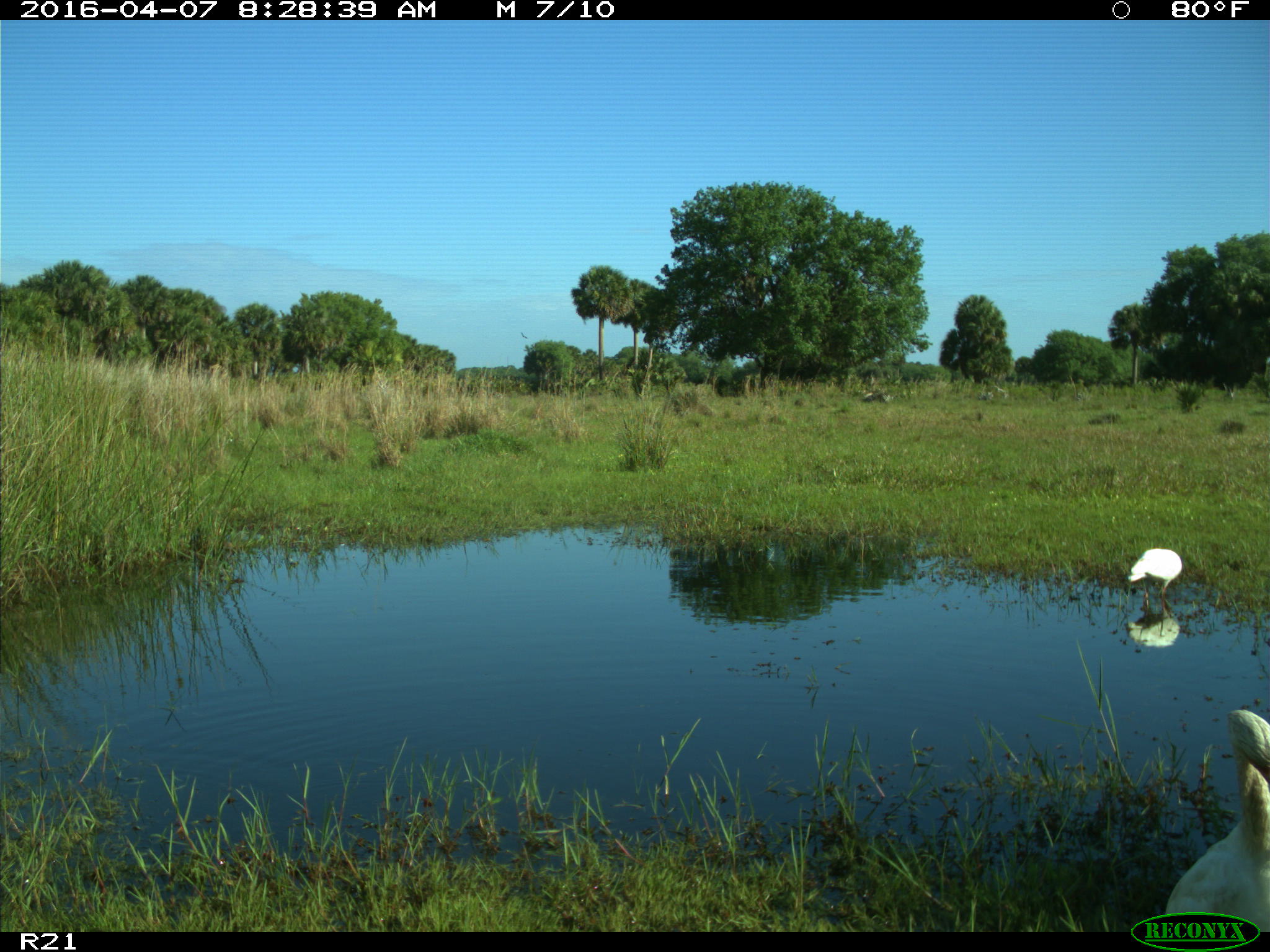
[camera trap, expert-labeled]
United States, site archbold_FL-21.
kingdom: Animalia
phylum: Chordata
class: Aves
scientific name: Aves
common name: birds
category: unidentified bird